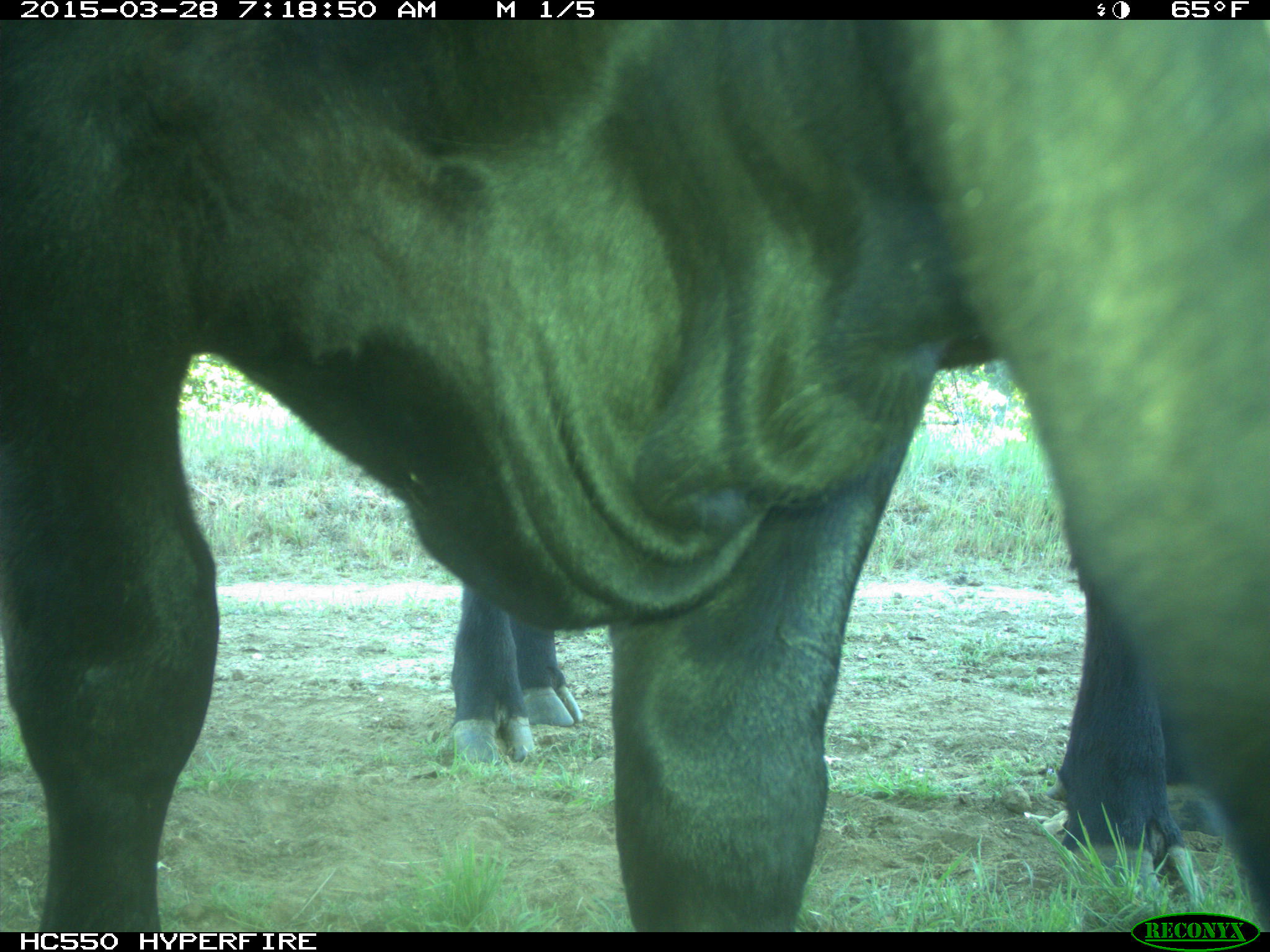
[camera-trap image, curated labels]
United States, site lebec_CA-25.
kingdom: Animalia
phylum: Chordata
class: Mammalia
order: Artiodactyla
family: Bovidae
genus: Bos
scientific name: Bos taurus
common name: domestic cow